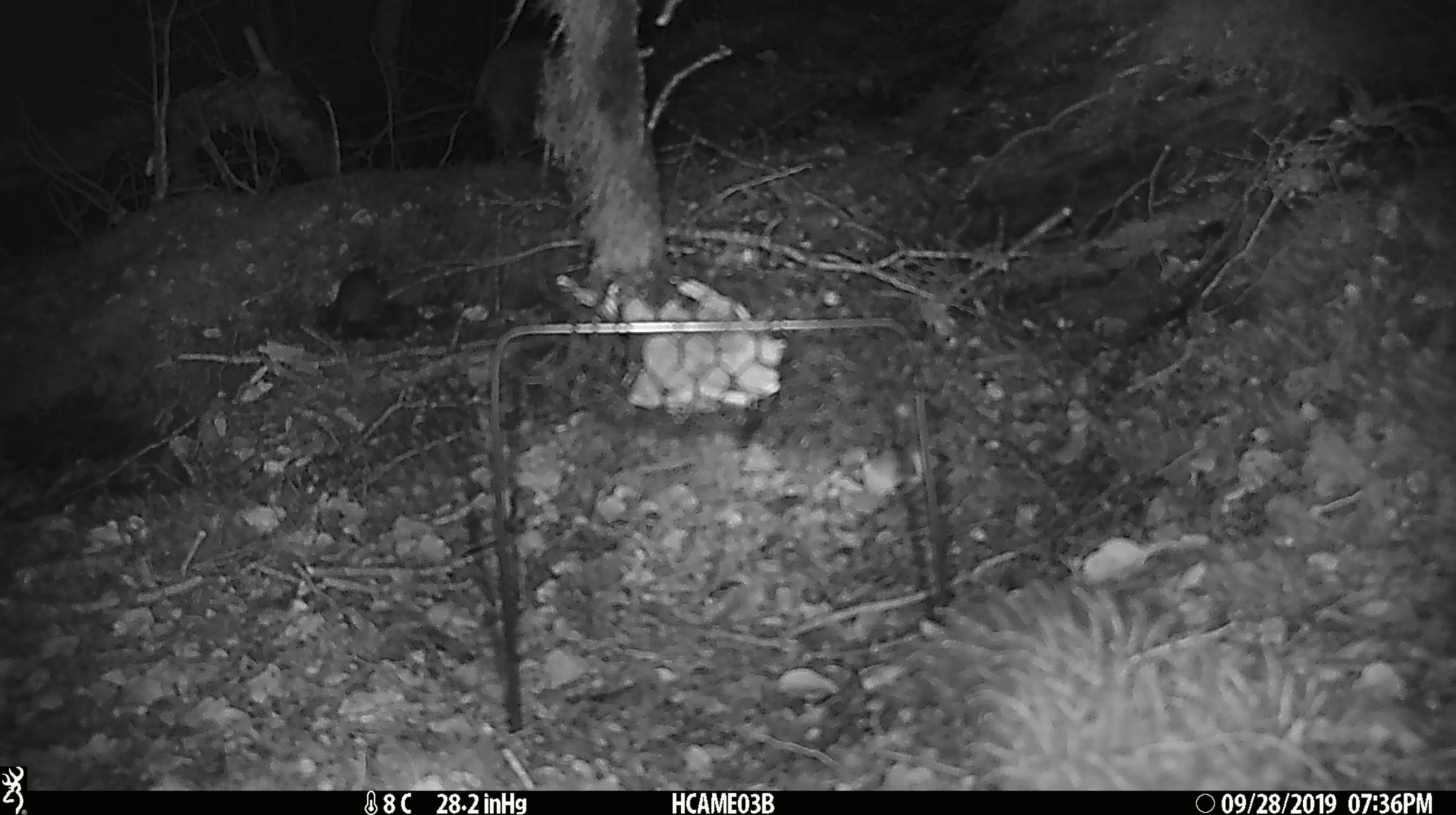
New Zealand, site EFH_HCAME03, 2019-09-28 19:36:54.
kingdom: Animalia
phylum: Chordata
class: Mammalia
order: Rodentia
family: Muridae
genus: Mus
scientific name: Mus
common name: mouse